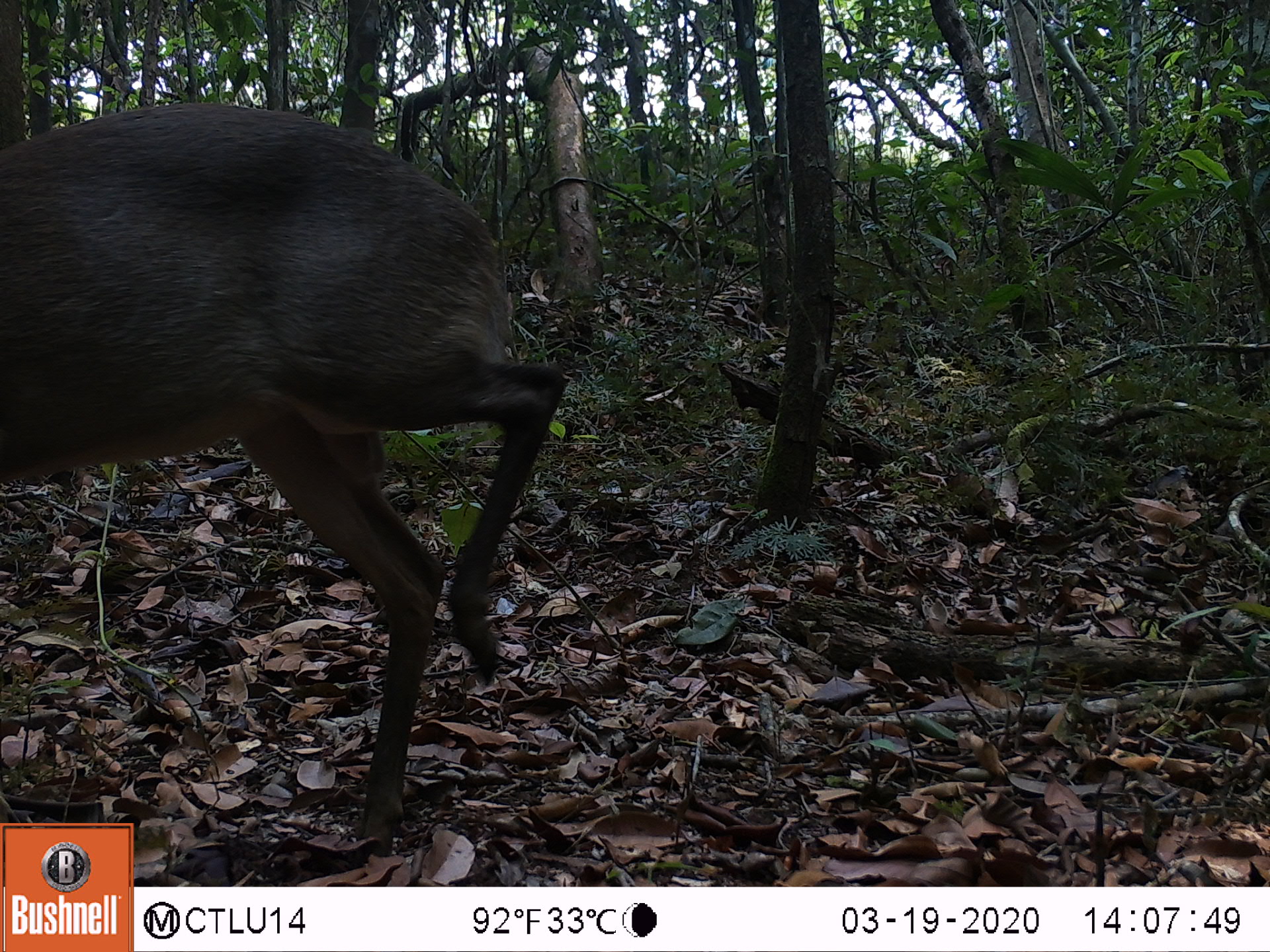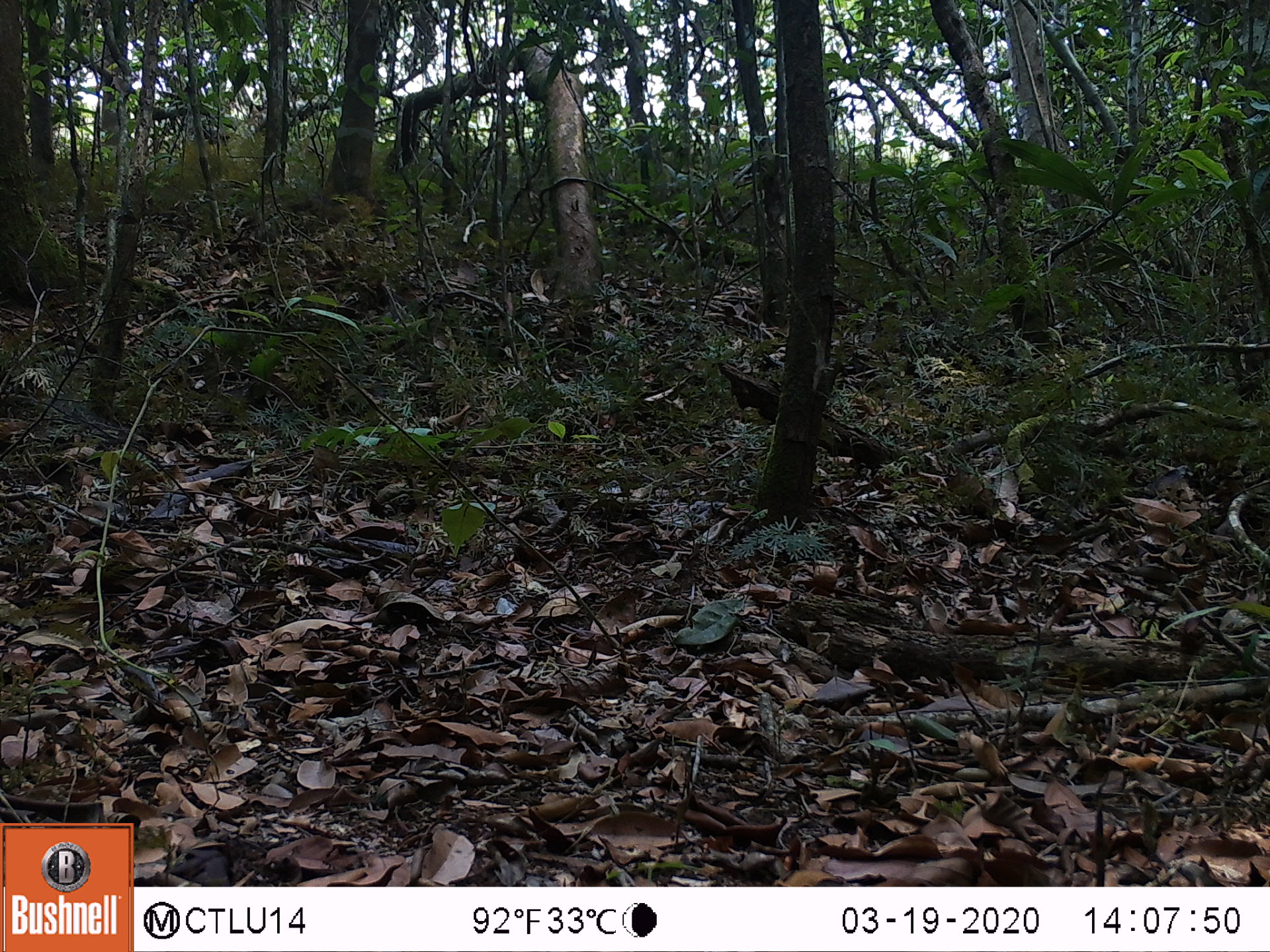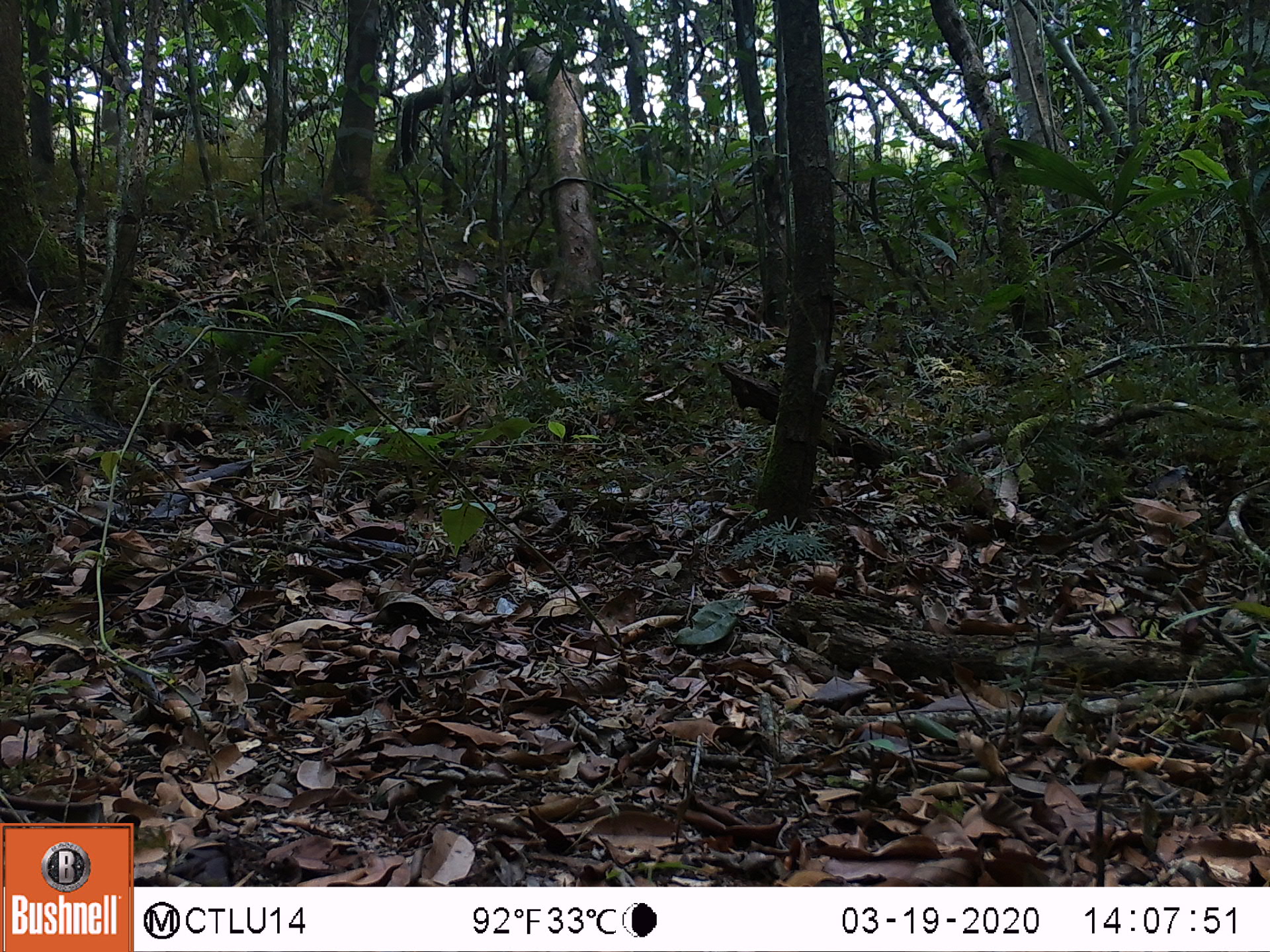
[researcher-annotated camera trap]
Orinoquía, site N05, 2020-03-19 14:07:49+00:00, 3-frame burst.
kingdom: Animalia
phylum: Chordata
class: Mammalia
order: Artiodactyla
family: Cervidae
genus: Mazama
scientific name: Mazama americana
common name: red brocket deer